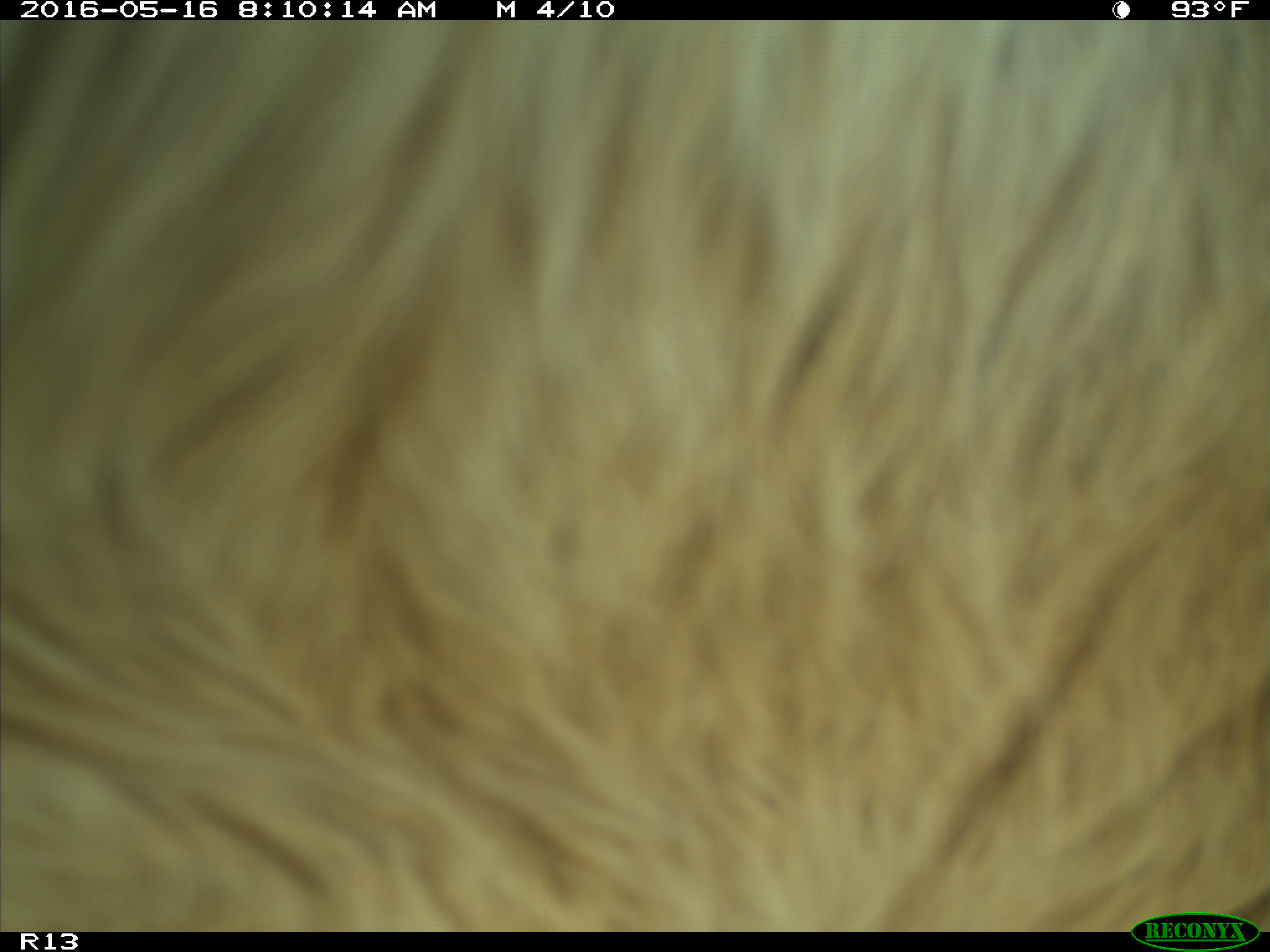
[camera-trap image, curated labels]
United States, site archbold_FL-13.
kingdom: Animalia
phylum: Chordata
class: Mammalia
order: Artiodactyla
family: Bovidae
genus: Bos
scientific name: Bos taurus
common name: domestic cow